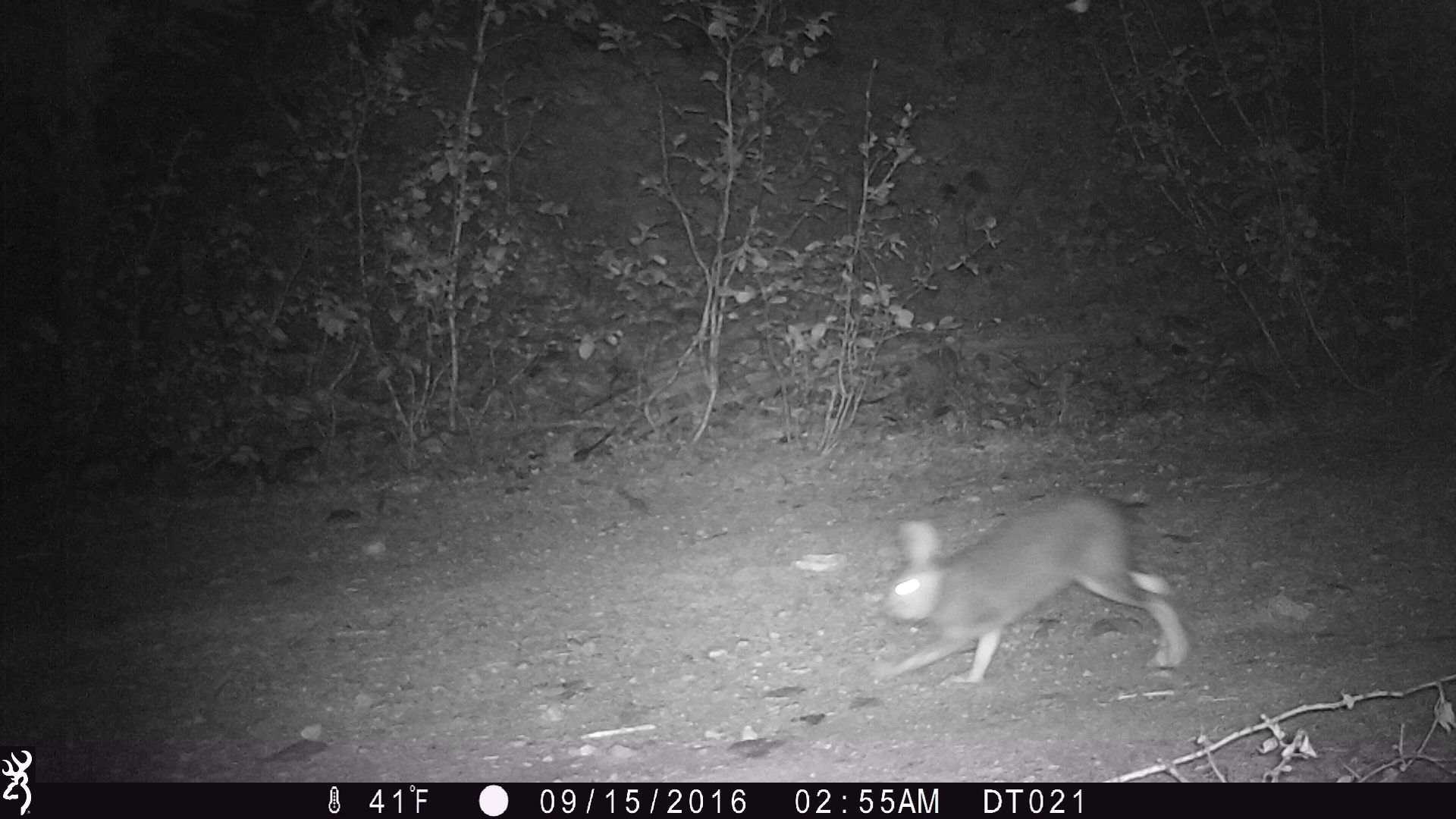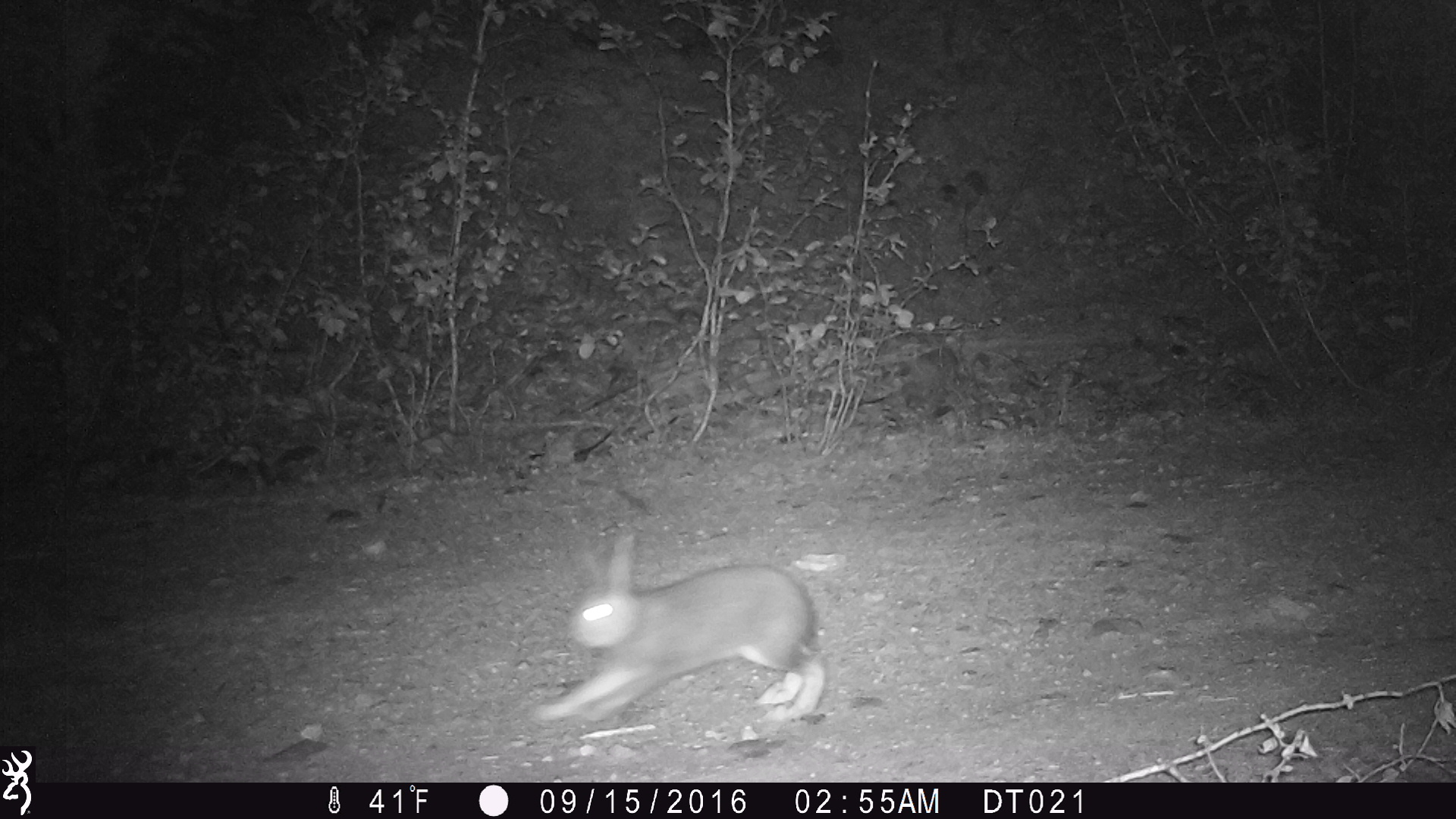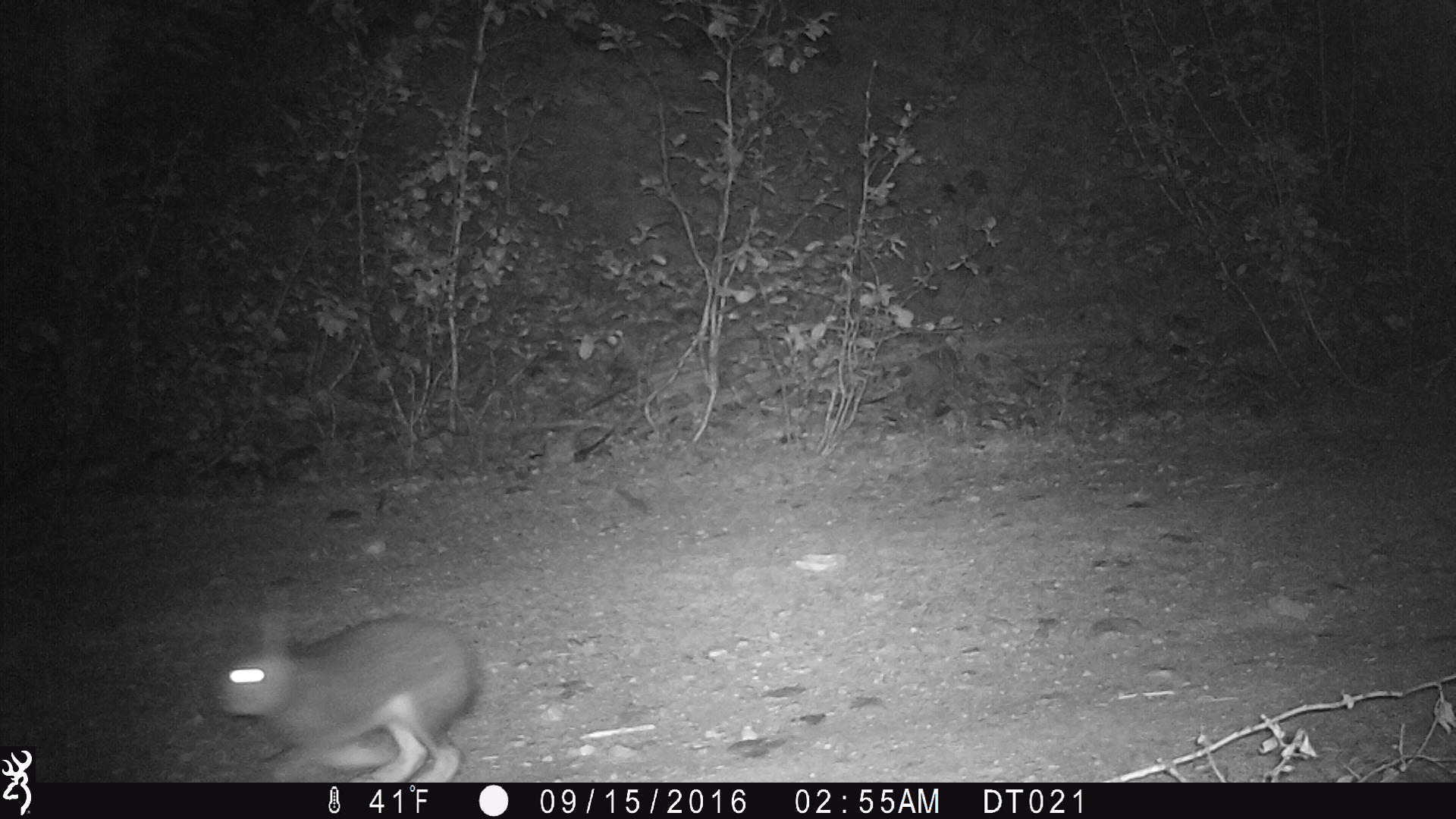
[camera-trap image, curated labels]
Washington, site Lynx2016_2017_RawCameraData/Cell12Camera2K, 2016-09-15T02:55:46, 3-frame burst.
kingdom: Animalia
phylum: Chordata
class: Mammalia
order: Lagomorpha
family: Leporidae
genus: Lepus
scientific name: Lepus americanus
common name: snowshoe hare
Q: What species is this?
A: Lepus americanus (snowshoe hare).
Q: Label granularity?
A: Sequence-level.